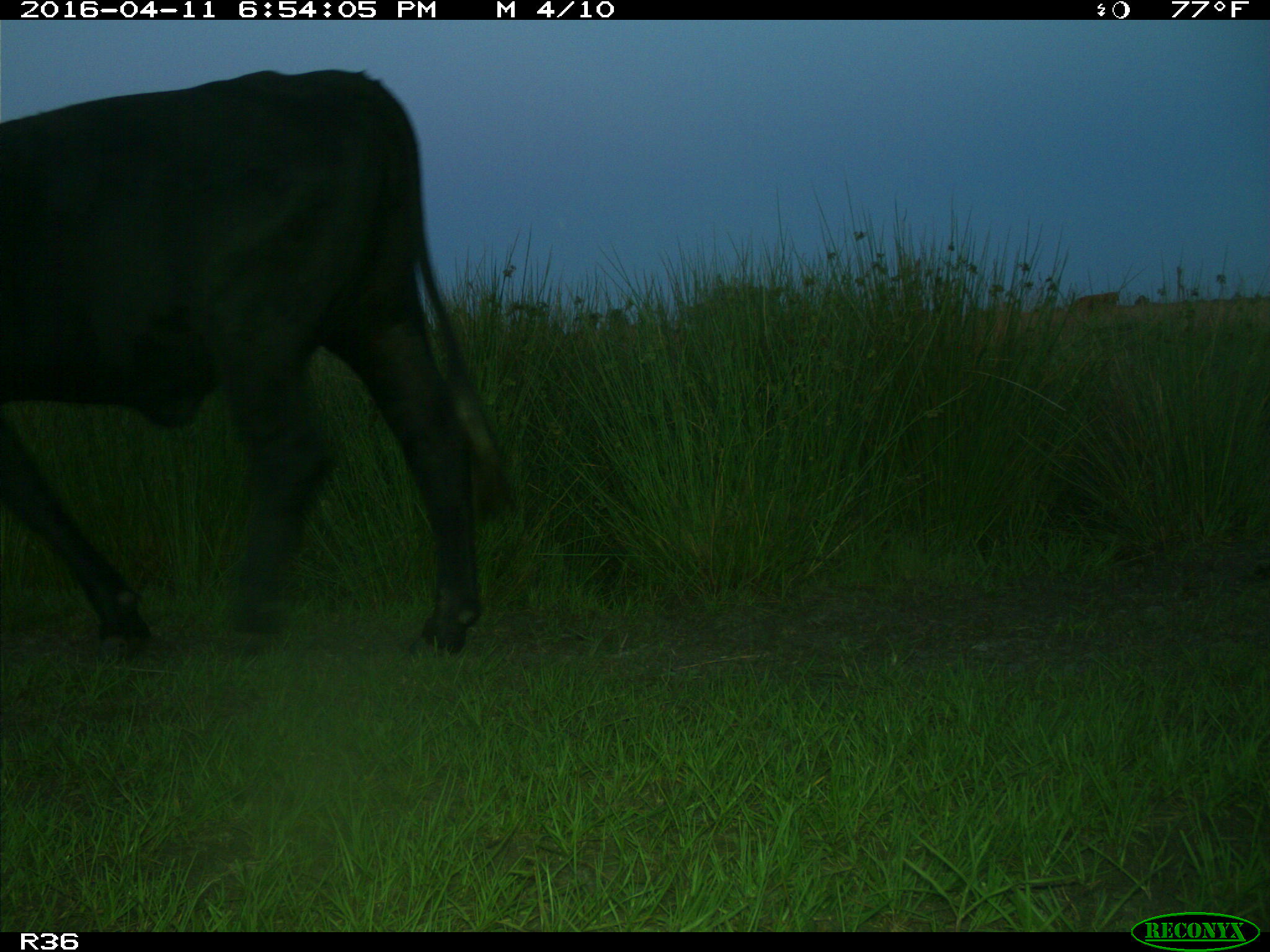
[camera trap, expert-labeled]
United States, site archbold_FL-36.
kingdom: Animalia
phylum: Chordata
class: Mammalia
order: Artiodactyla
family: Bovidae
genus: Bos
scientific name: Bos taurus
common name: domestic cow